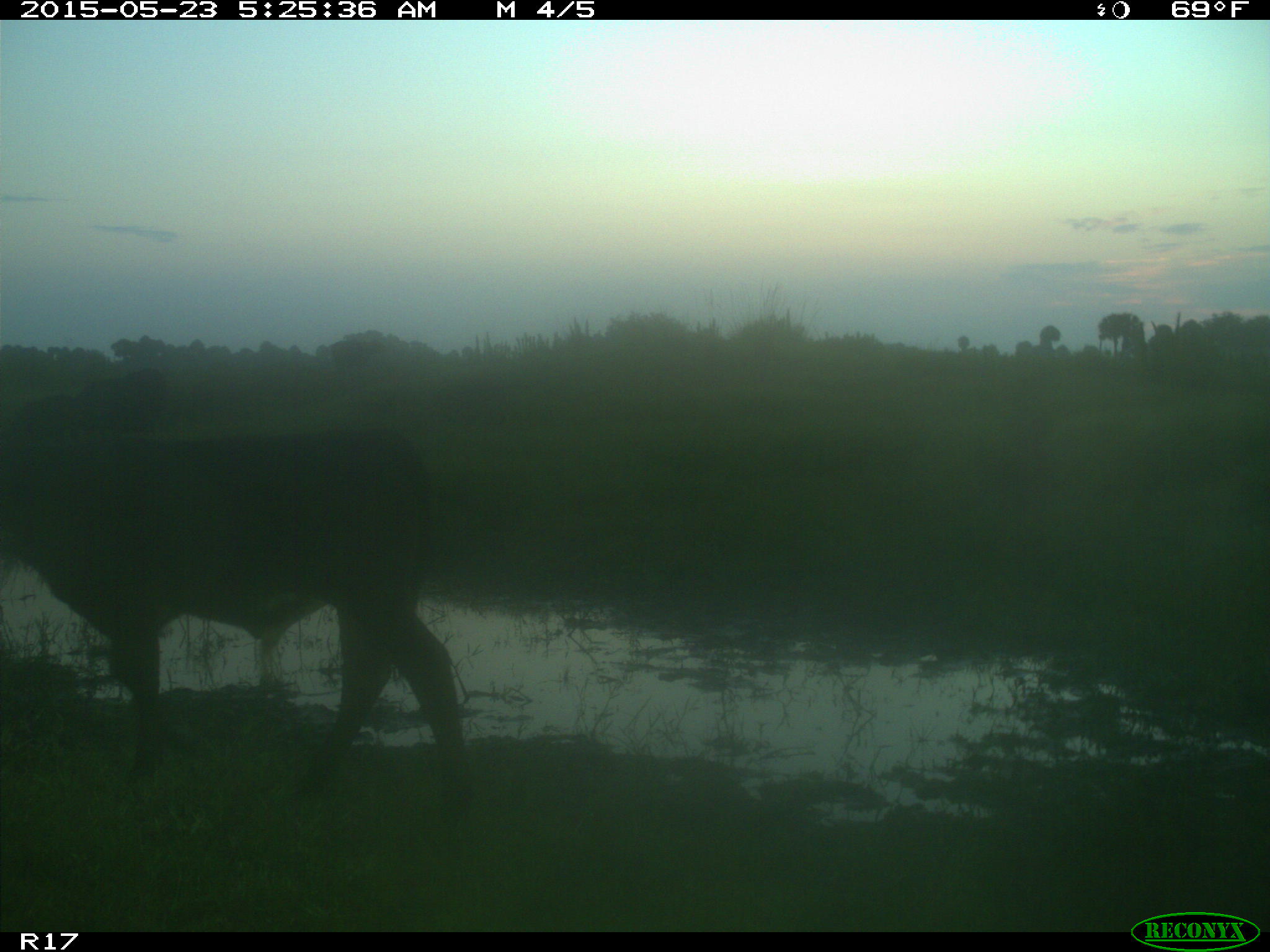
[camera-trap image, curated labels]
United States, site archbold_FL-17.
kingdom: Animalia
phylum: Chordata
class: Mammalia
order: Artiodactyla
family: Bovidae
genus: Bos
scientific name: Bos taurus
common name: domestic cow